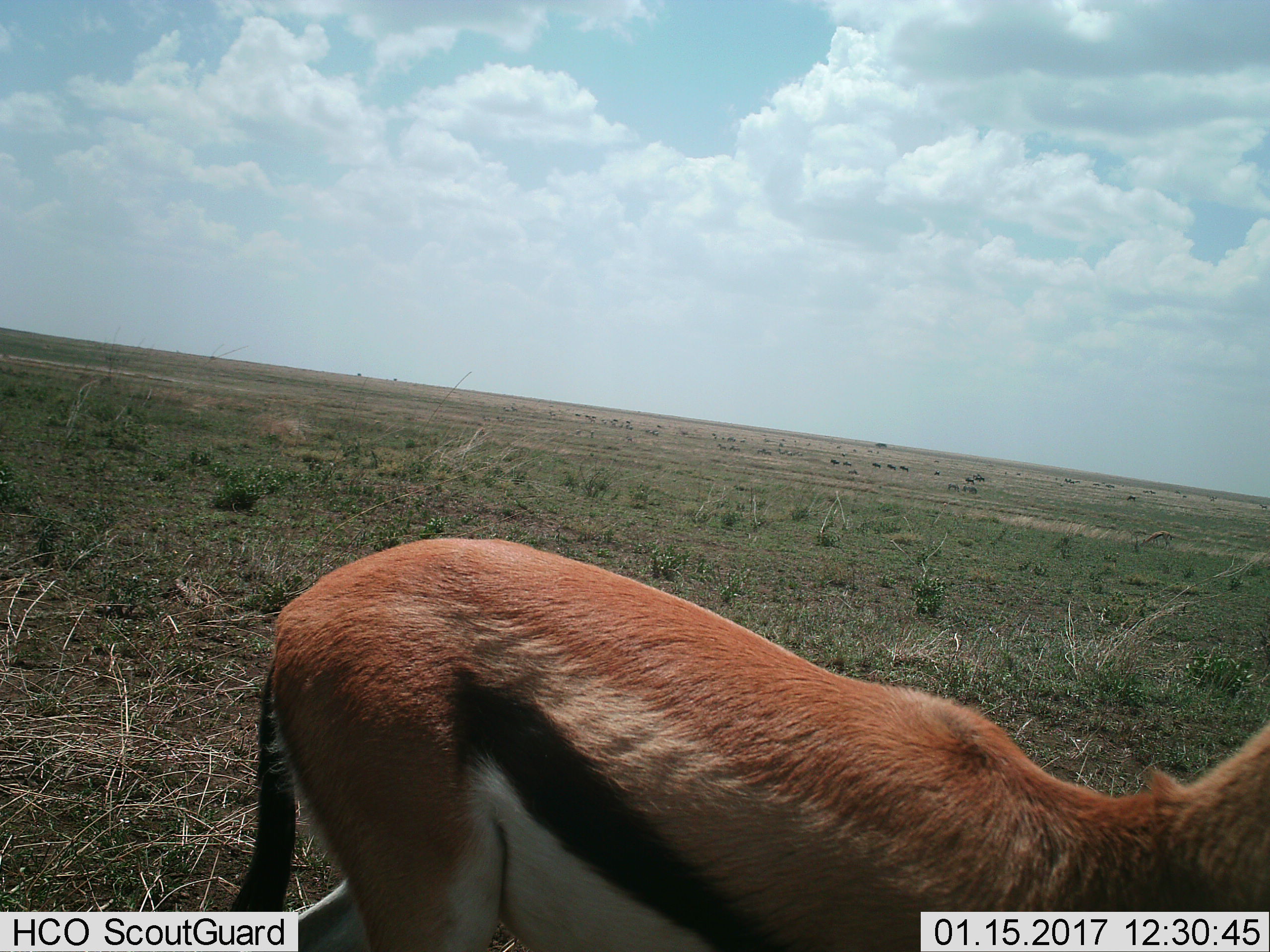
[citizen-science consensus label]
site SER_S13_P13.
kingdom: Animalia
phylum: Chordata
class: Mammalia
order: Artiodactyla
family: Bovidae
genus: Eudorcas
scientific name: Eudorcas thomsonii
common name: thomson's gazelle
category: gazellethomsons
Gazellethomsons (thomson's gazelle) (Eudorcas thomsonii), count 1. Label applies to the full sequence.